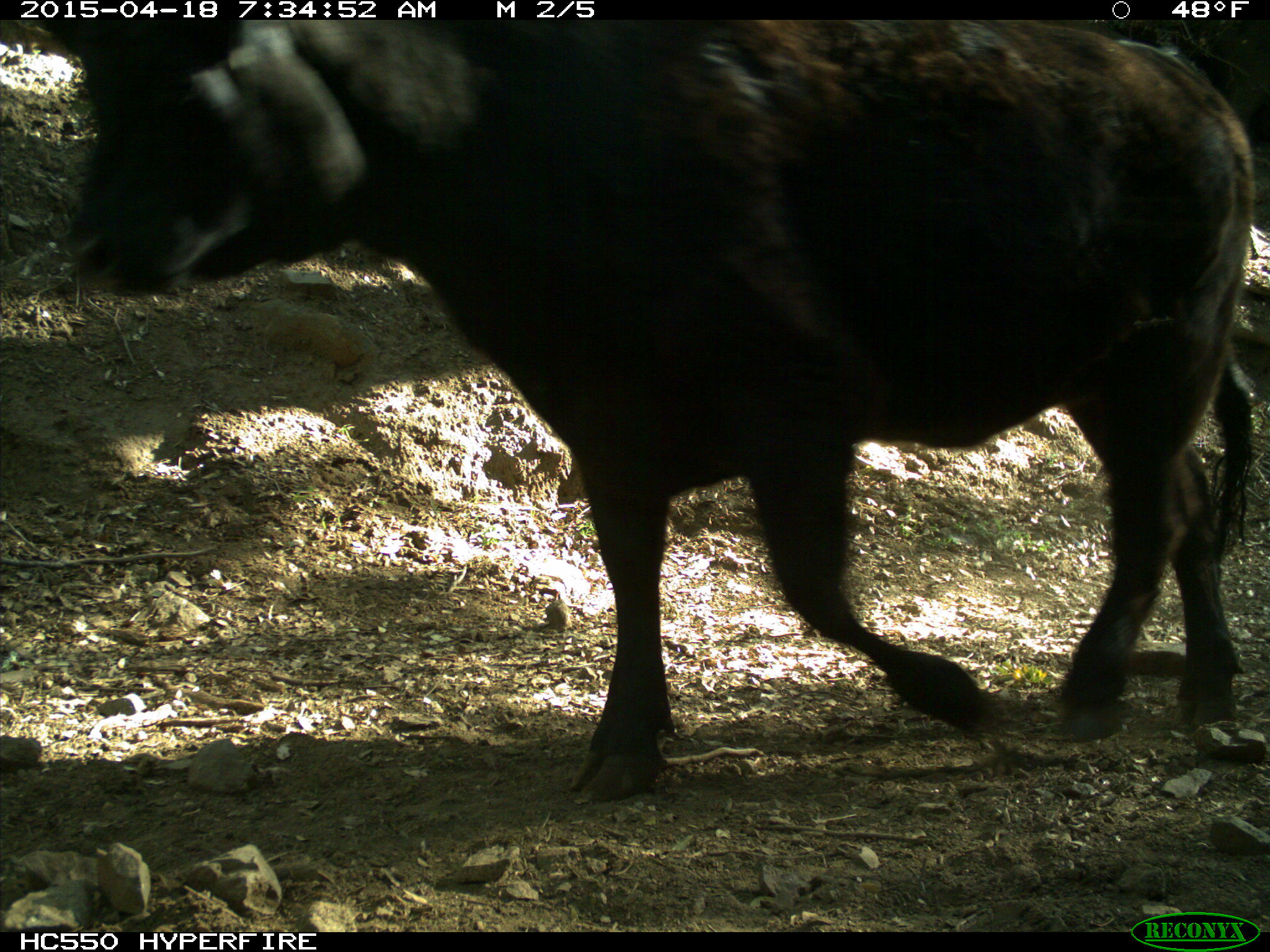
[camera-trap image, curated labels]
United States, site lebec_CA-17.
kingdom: Animalia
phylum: Chordata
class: Mammalia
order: Artiodactyla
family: Bovidae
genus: Bos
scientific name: Bos taurus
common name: domestic cow